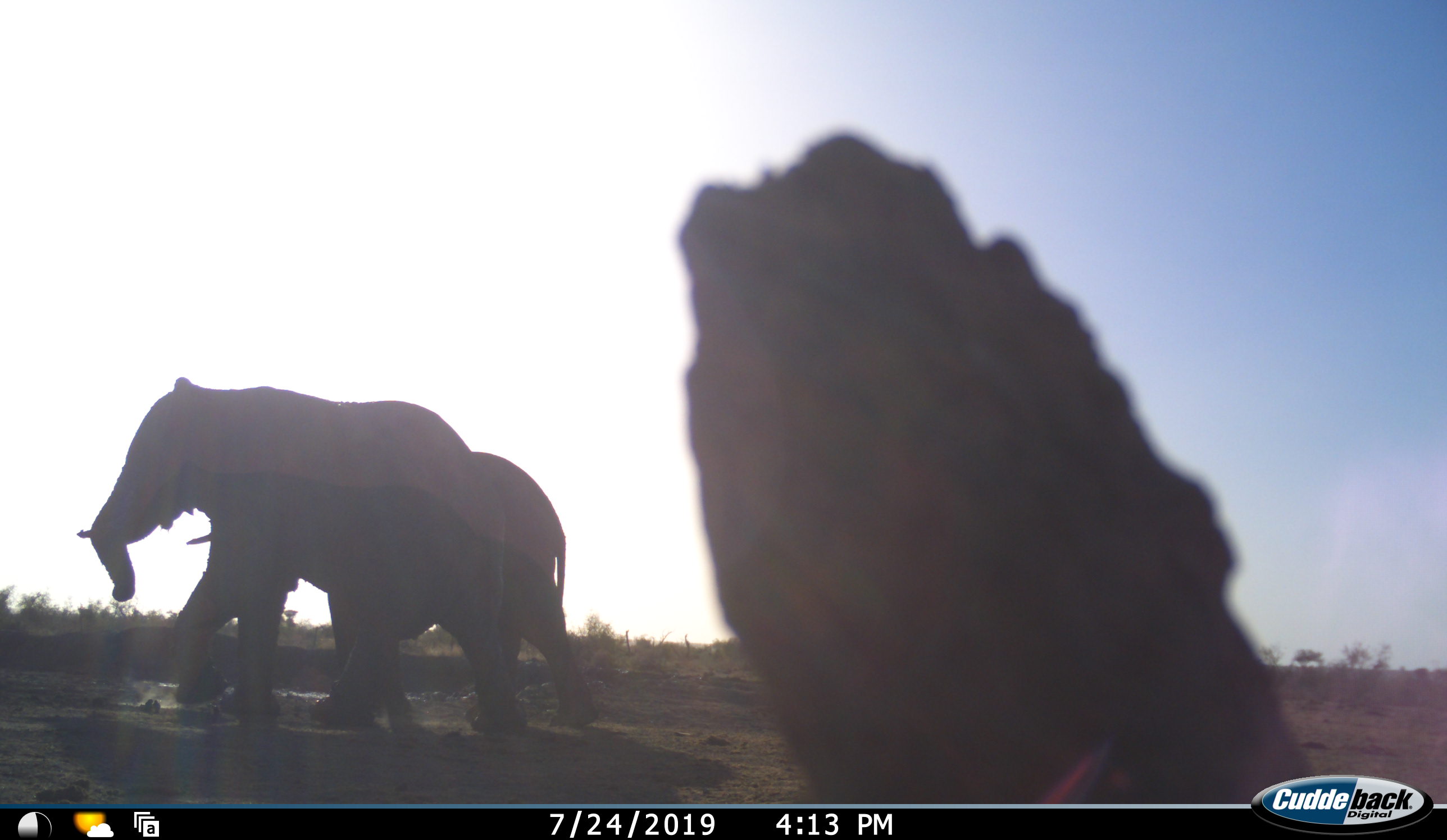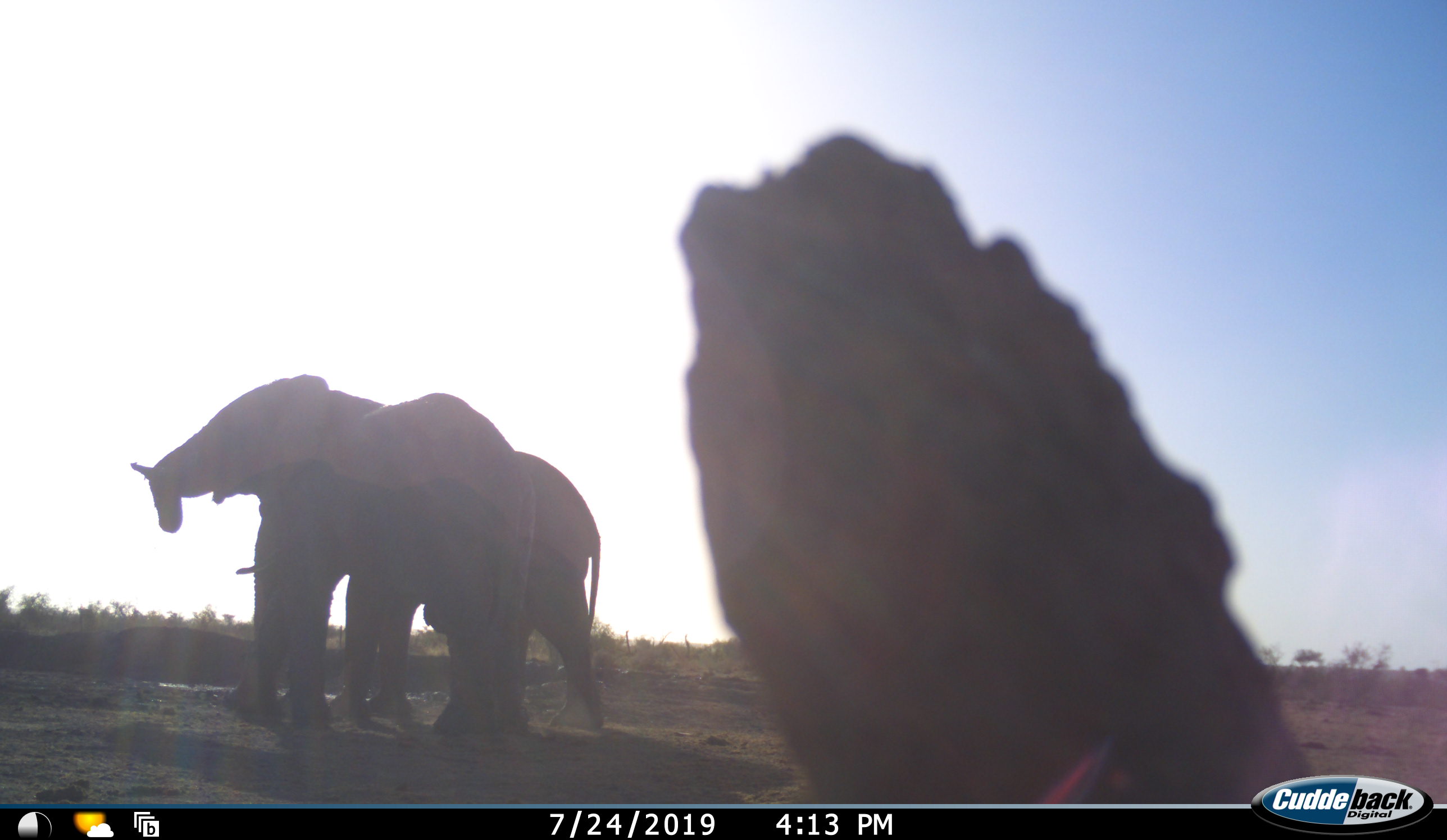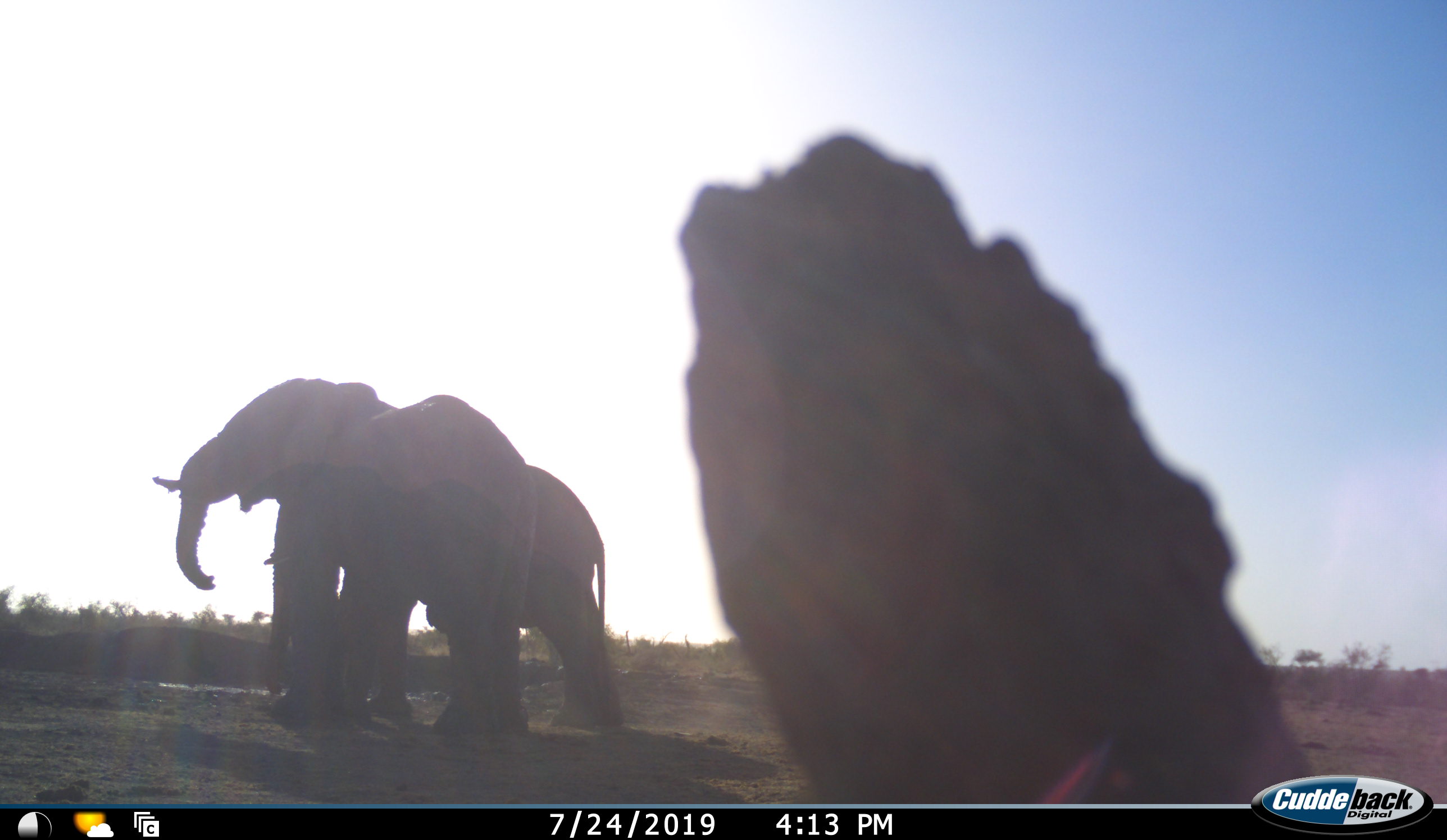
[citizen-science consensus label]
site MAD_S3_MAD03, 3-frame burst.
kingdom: Animalia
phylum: Chordata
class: Mammalia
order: Proboscidea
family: Elephantidae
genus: Loxodonta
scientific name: Loxodonta africana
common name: african bush elephant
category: elephant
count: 2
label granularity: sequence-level